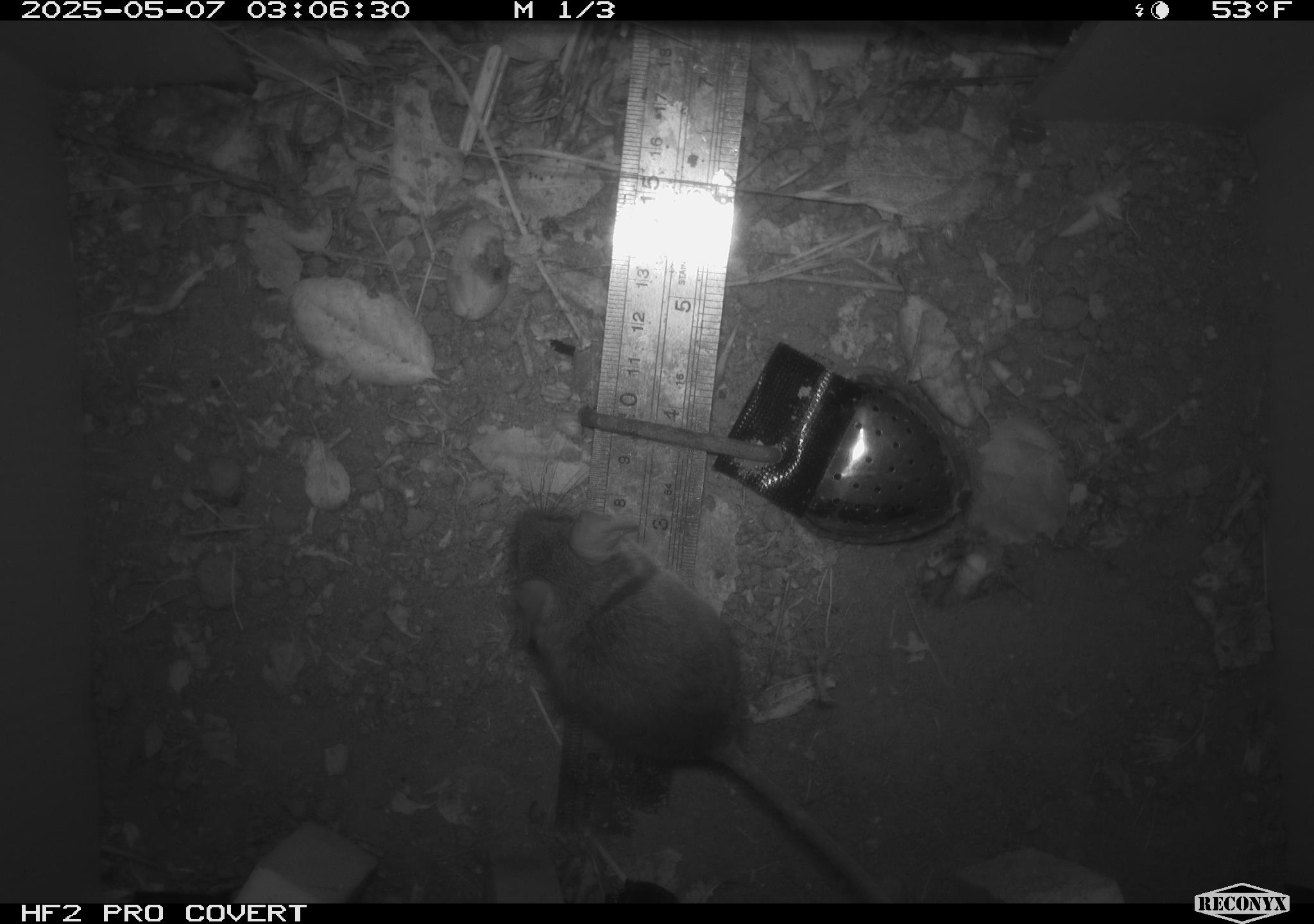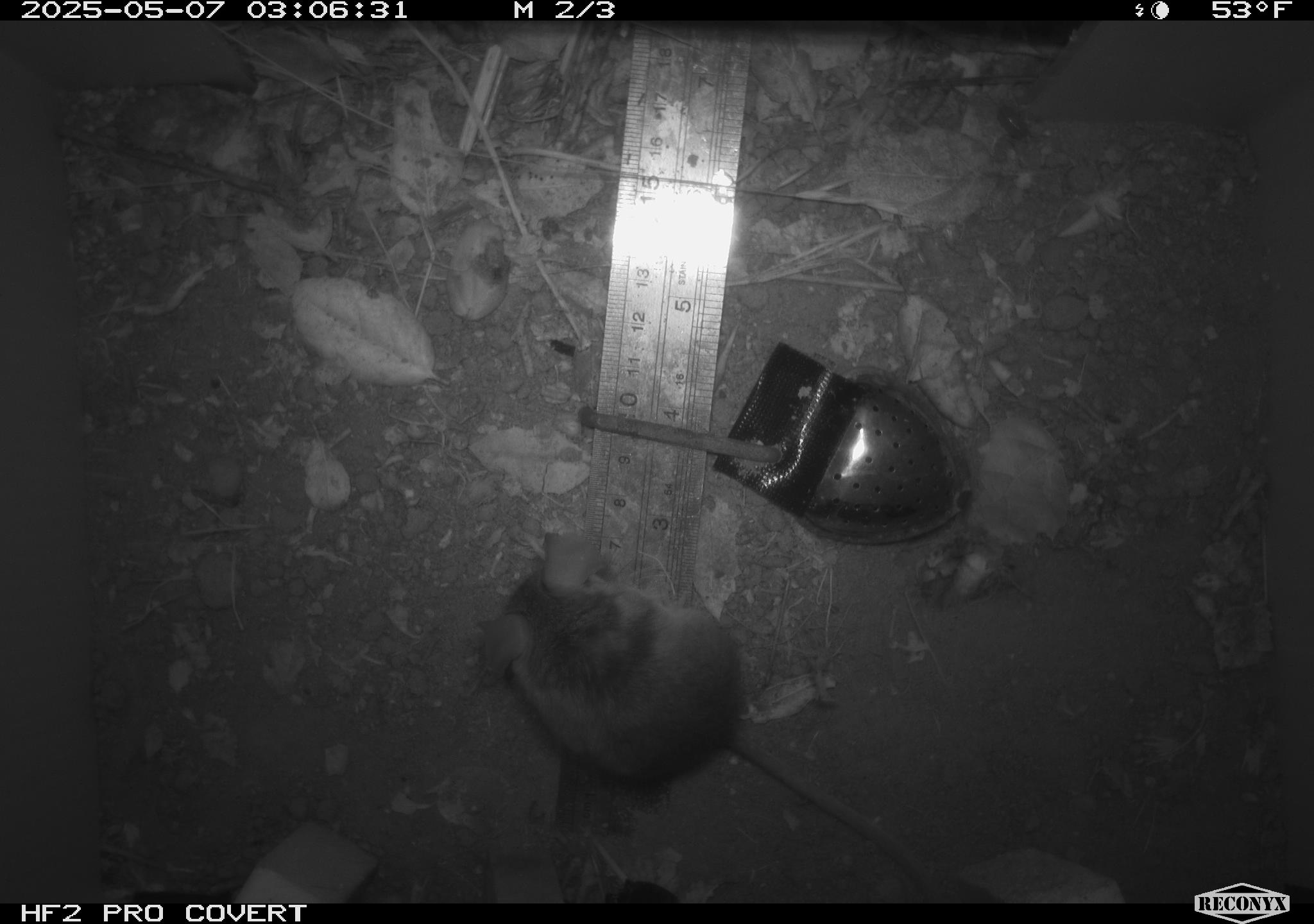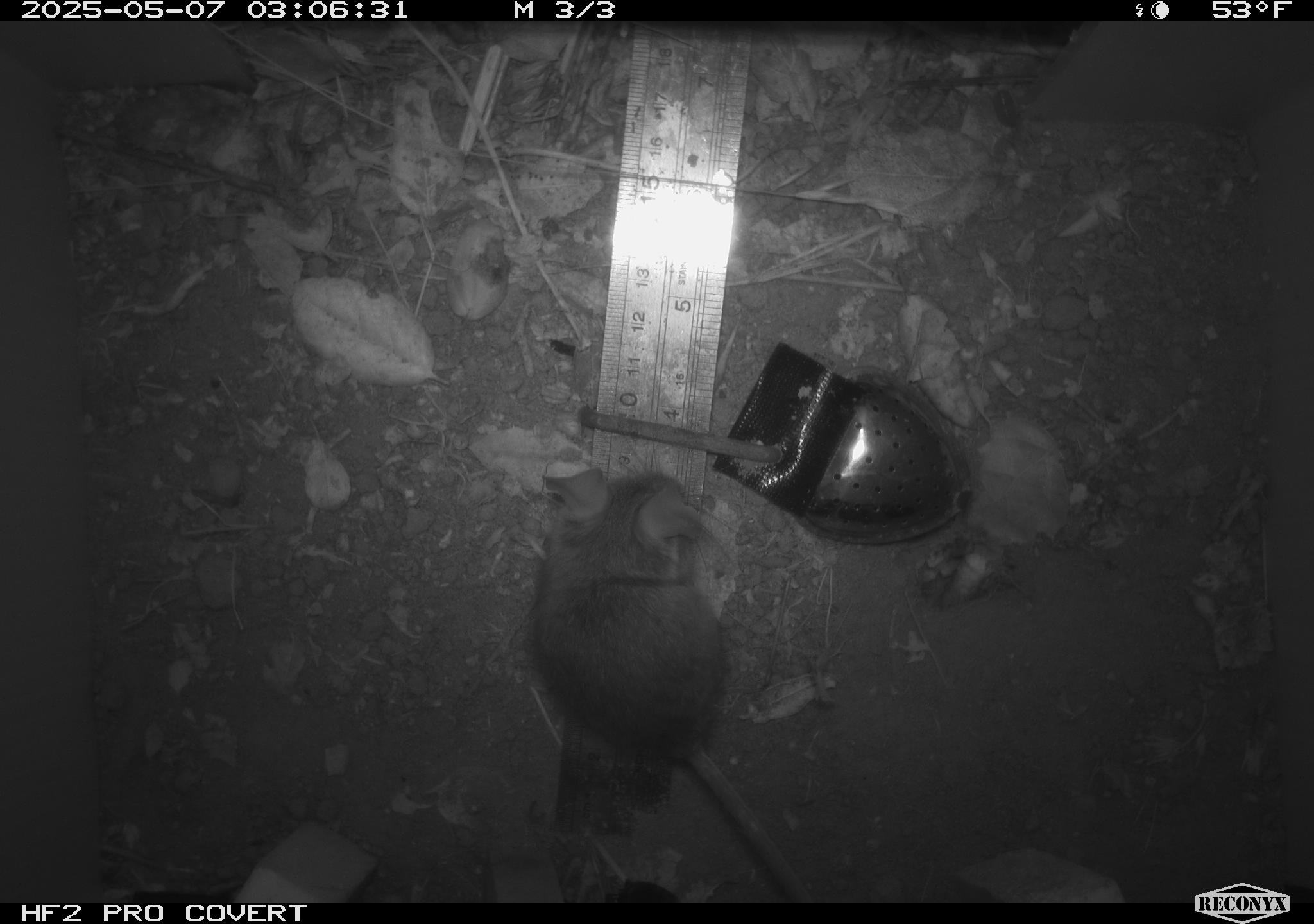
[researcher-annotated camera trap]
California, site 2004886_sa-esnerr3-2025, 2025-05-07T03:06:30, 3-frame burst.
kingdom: Animalia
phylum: Chordata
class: Mammalia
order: Rodentia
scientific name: Rodentia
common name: rodent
Rodent (Rodentia).